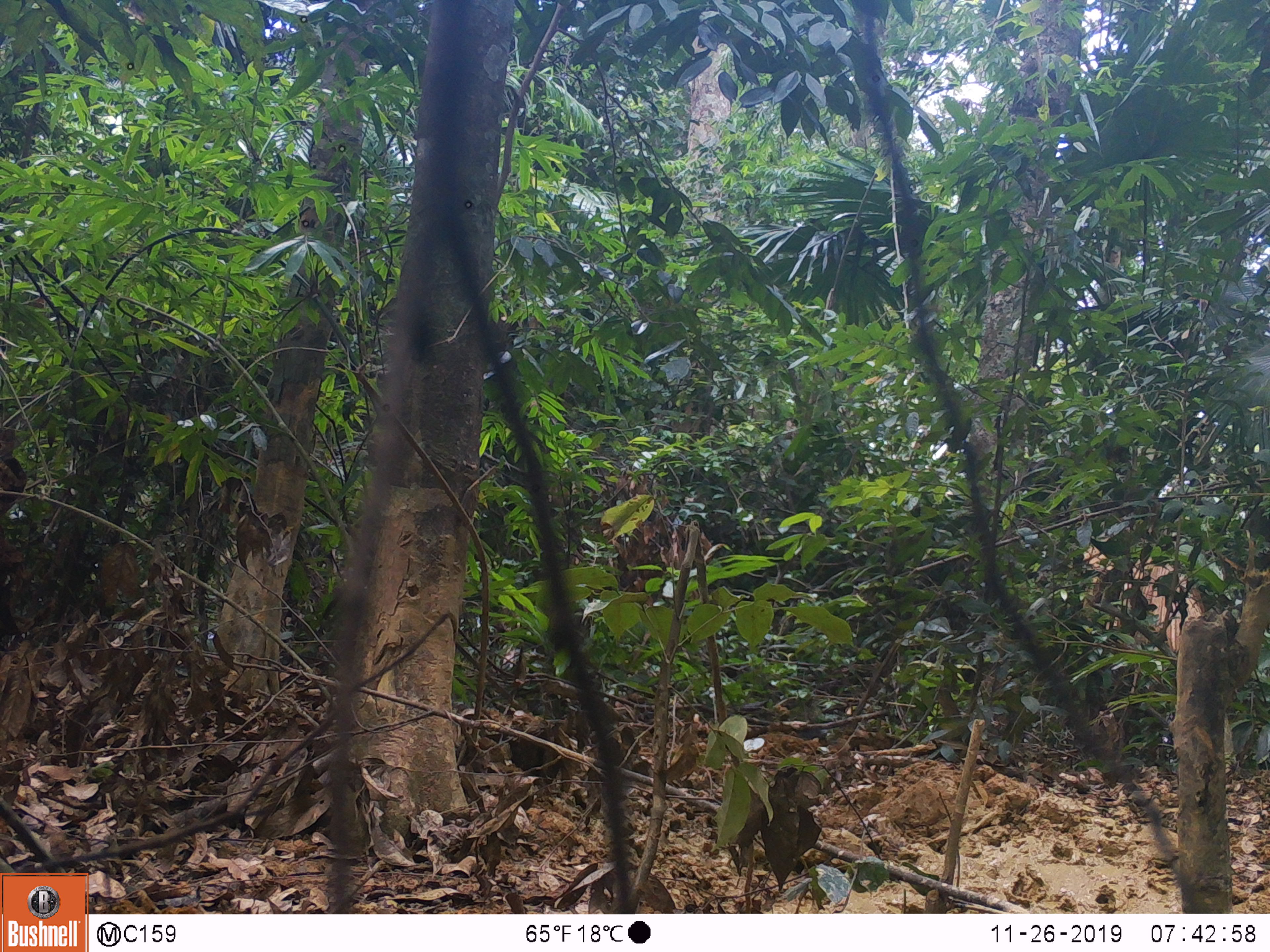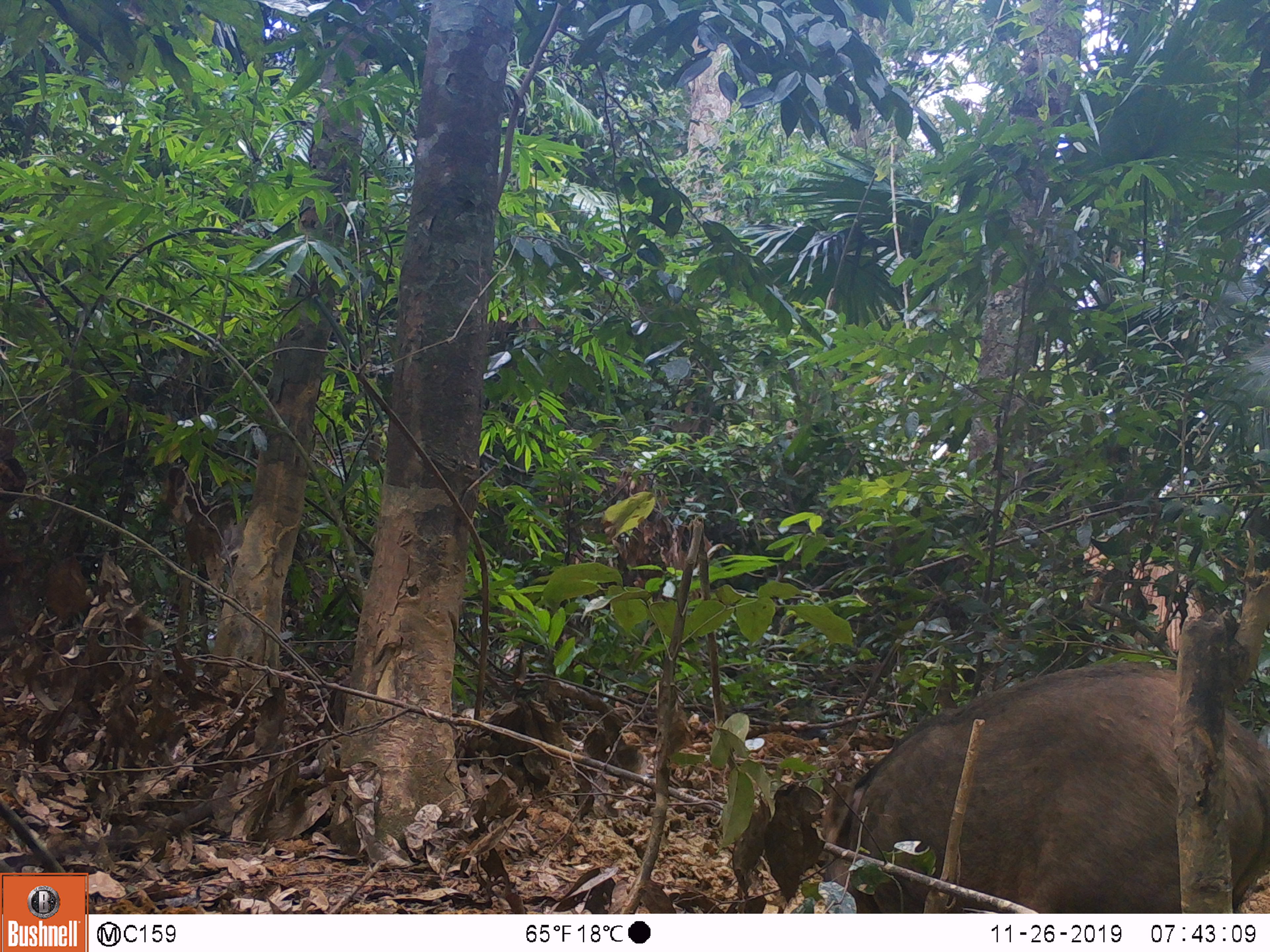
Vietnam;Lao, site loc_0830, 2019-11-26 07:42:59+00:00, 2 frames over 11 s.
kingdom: Animalia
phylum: Chordata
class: Mammalia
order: Artiodactyla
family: Suidae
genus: Sus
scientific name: Sus scrofa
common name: eurasian wild pig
Eurasian wild pig (Sus scrofa). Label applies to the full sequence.